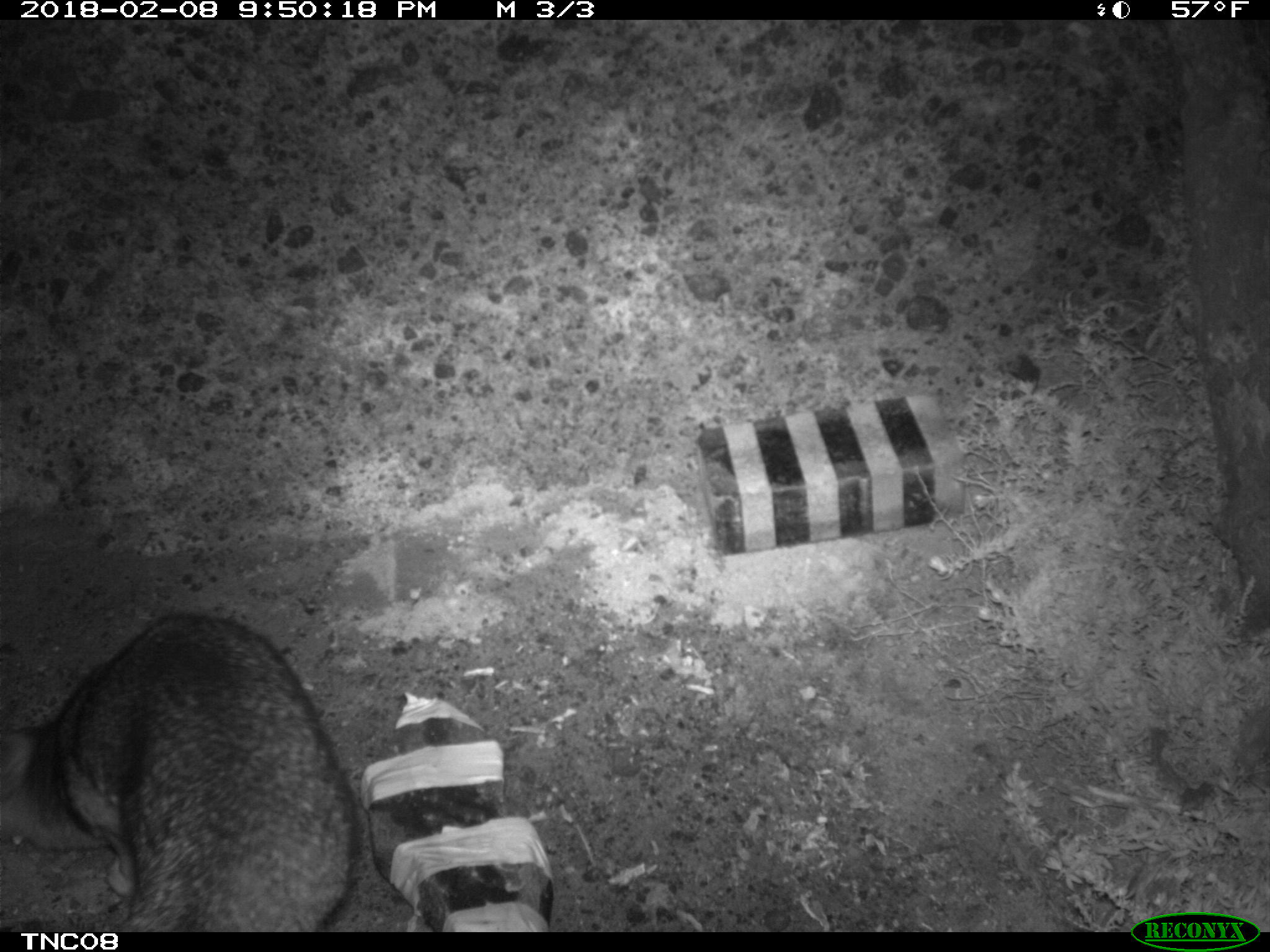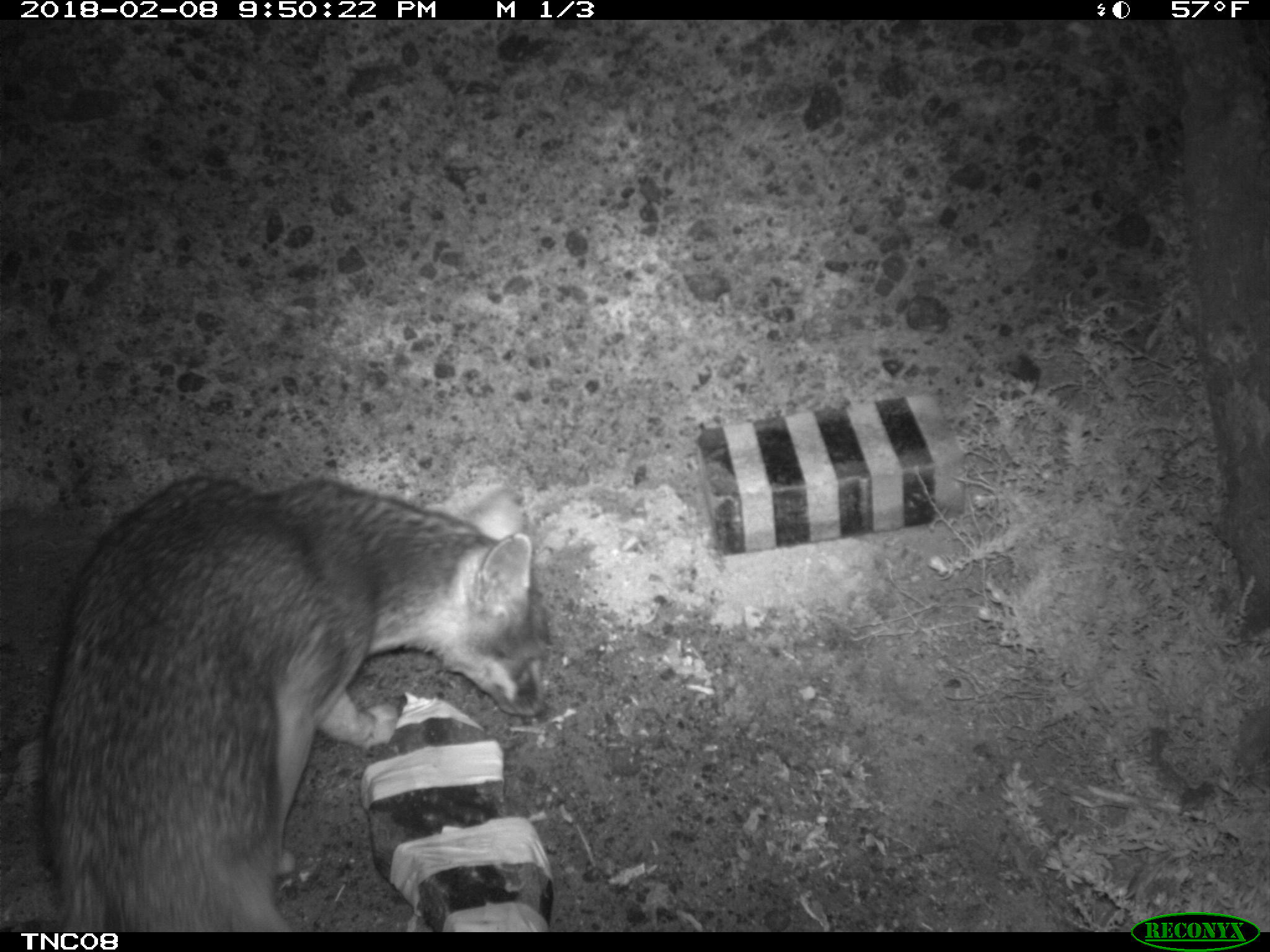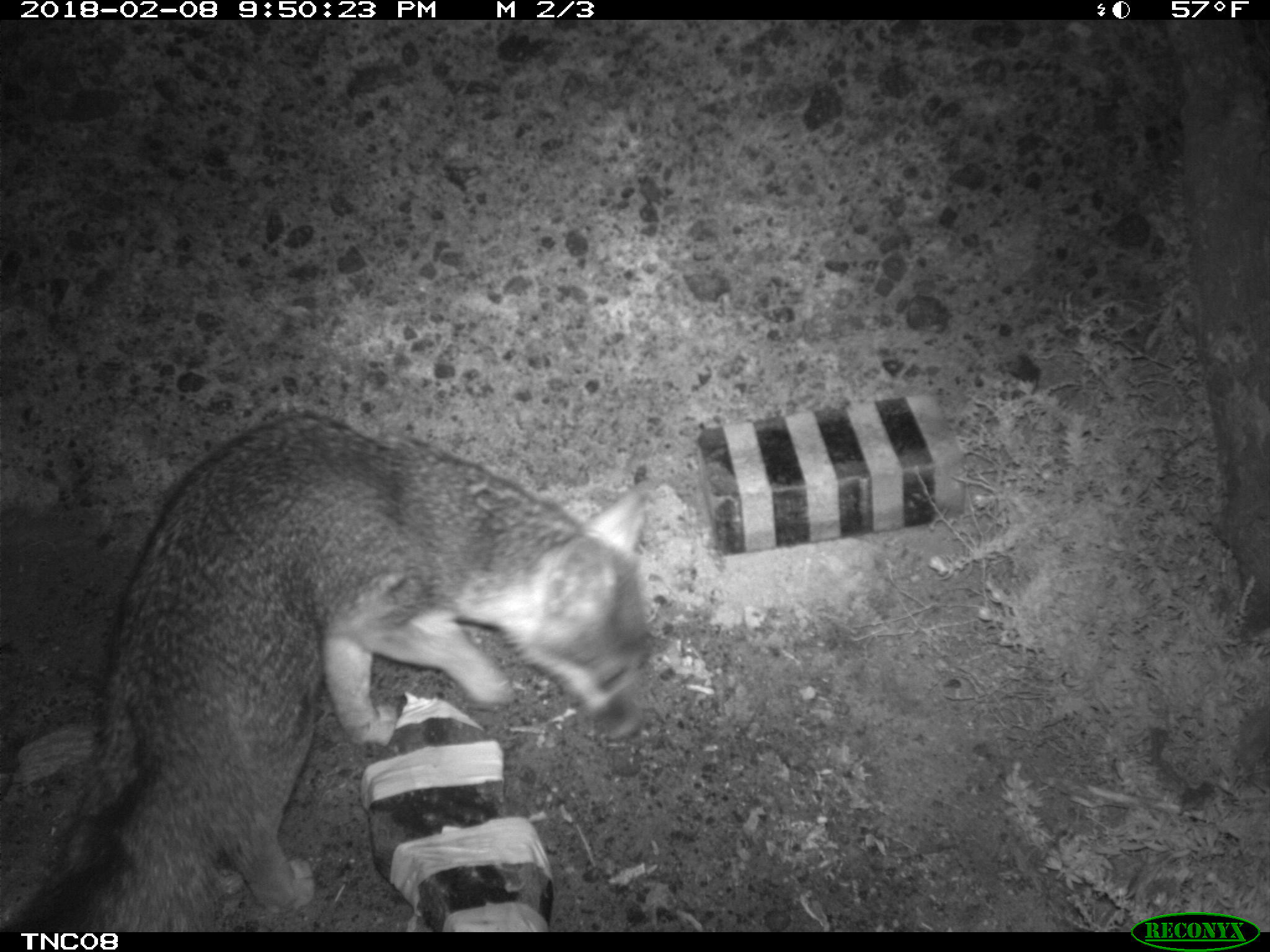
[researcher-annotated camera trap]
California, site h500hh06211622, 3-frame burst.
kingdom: Animalia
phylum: Chordata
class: Mammalia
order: Carnivora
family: Canidae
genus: Urocyon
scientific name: Urocyon littoralis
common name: island fox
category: fox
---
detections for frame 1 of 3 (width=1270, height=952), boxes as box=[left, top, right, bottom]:
fox: box=[0, 610, 362, 930]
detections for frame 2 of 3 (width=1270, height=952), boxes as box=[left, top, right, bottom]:
fox: box=[44, 478, 551, 931]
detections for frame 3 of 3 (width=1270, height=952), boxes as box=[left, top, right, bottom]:
fox: box=[0, 412, 659, 930]